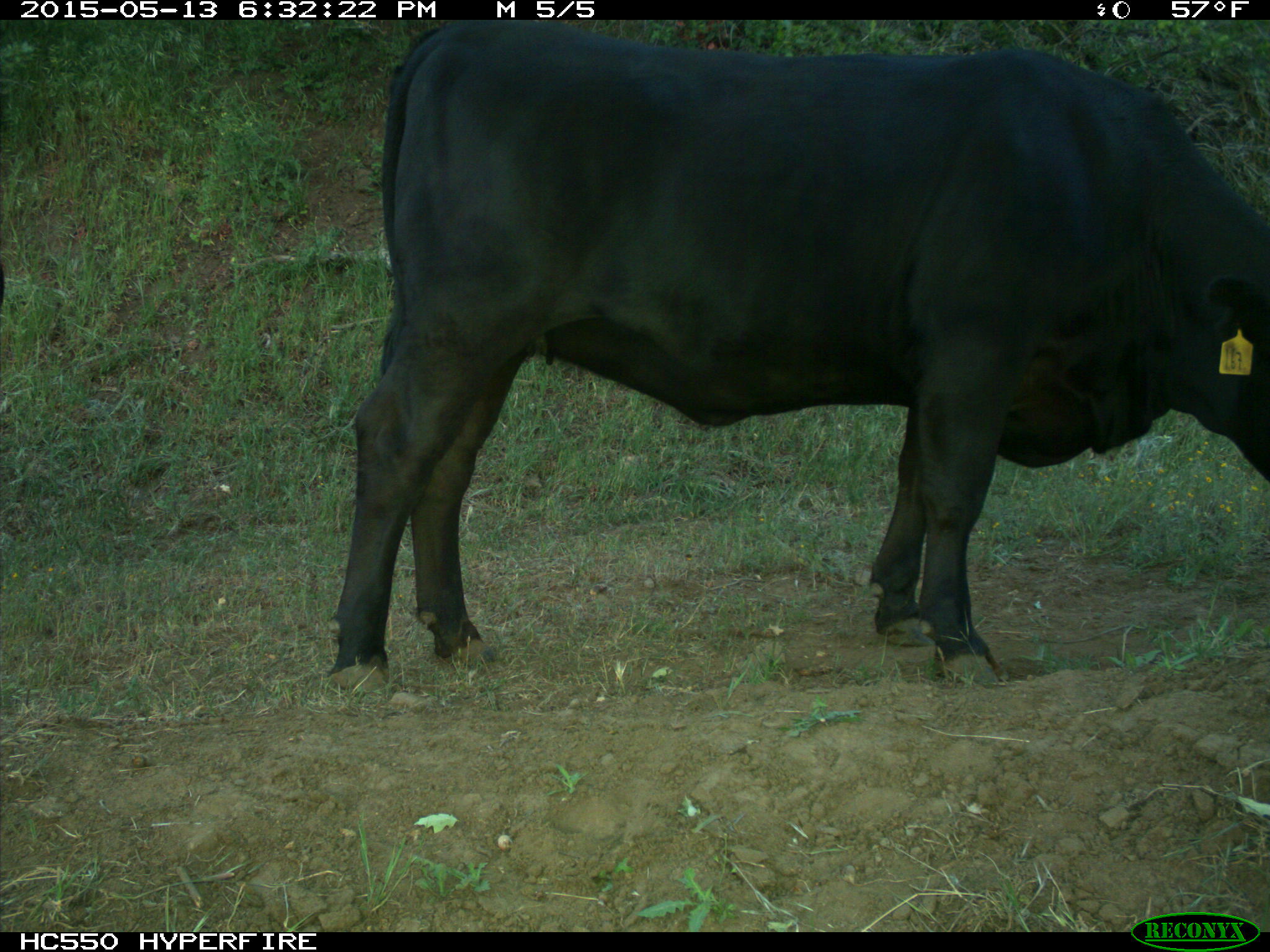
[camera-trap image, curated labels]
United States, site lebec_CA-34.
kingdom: Animalia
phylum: Chordata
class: Mammalia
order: Artiodactyla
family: Bovidae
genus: Bos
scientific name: Bos taurus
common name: domestic cow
Bos taurus (domestic cow).